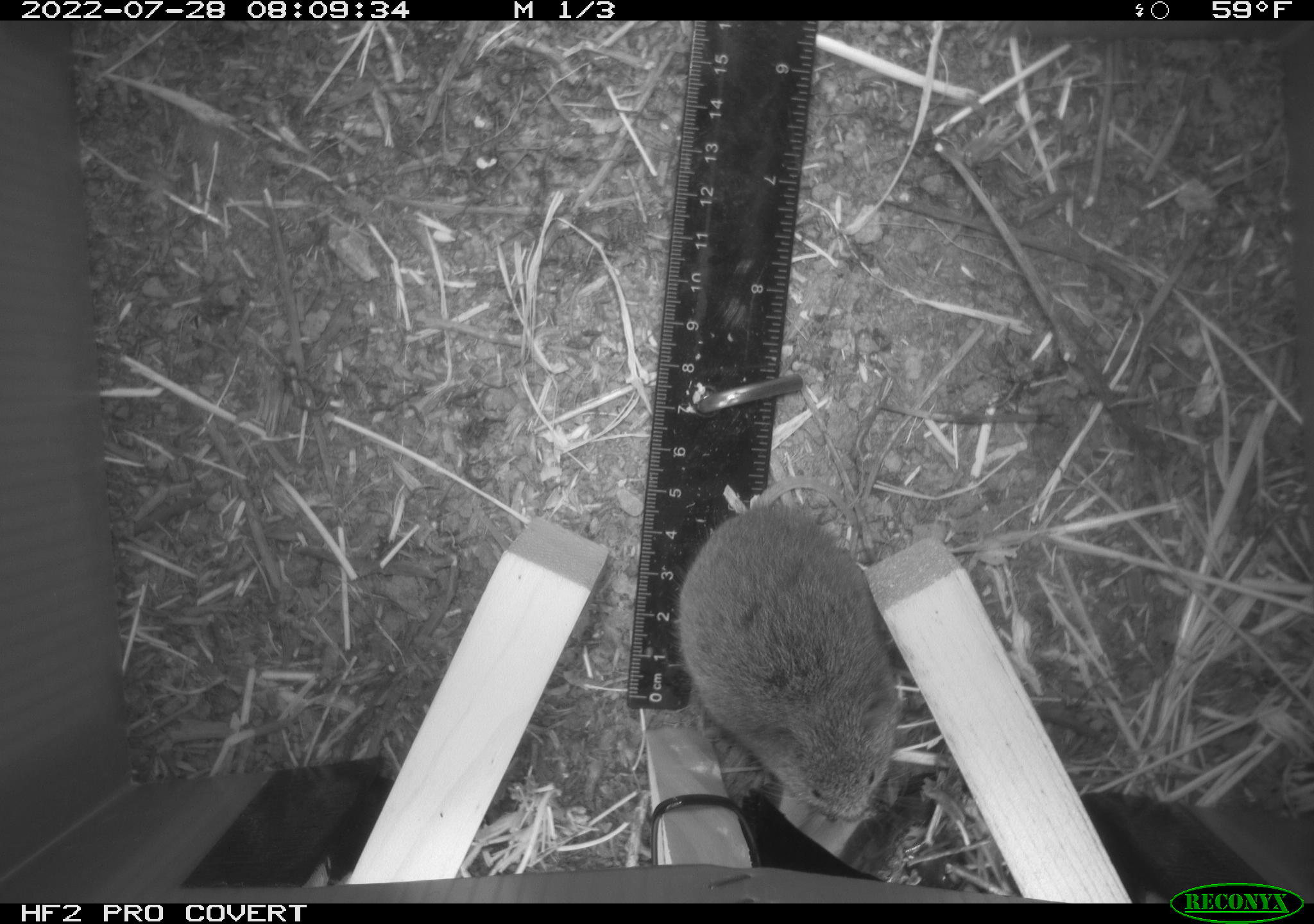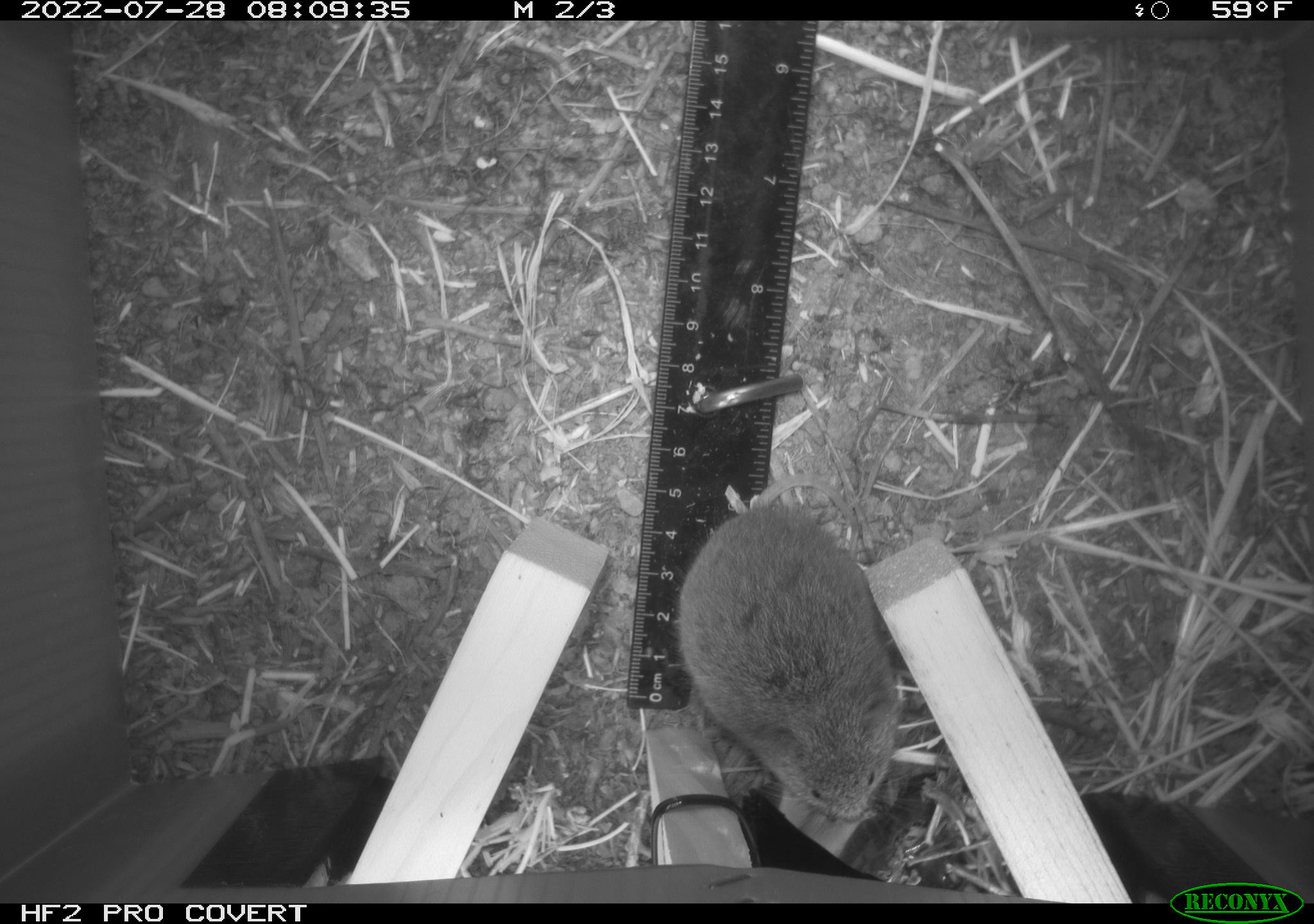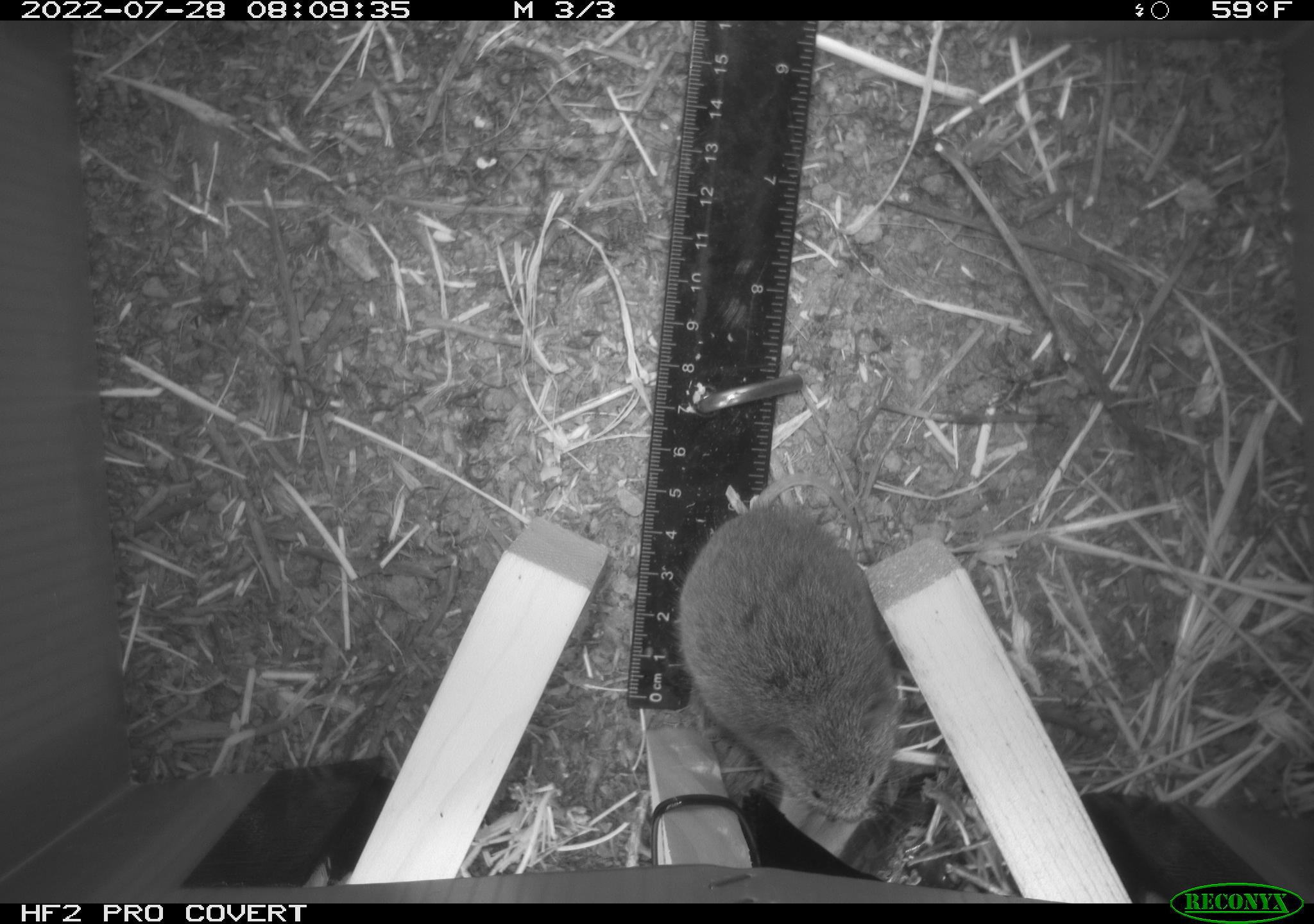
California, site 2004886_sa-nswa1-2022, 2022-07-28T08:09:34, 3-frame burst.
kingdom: Animalia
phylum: Chordata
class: Mammalia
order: Rodentia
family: Cricetidae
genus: Microtus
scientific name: Microtus californicus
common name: california vole